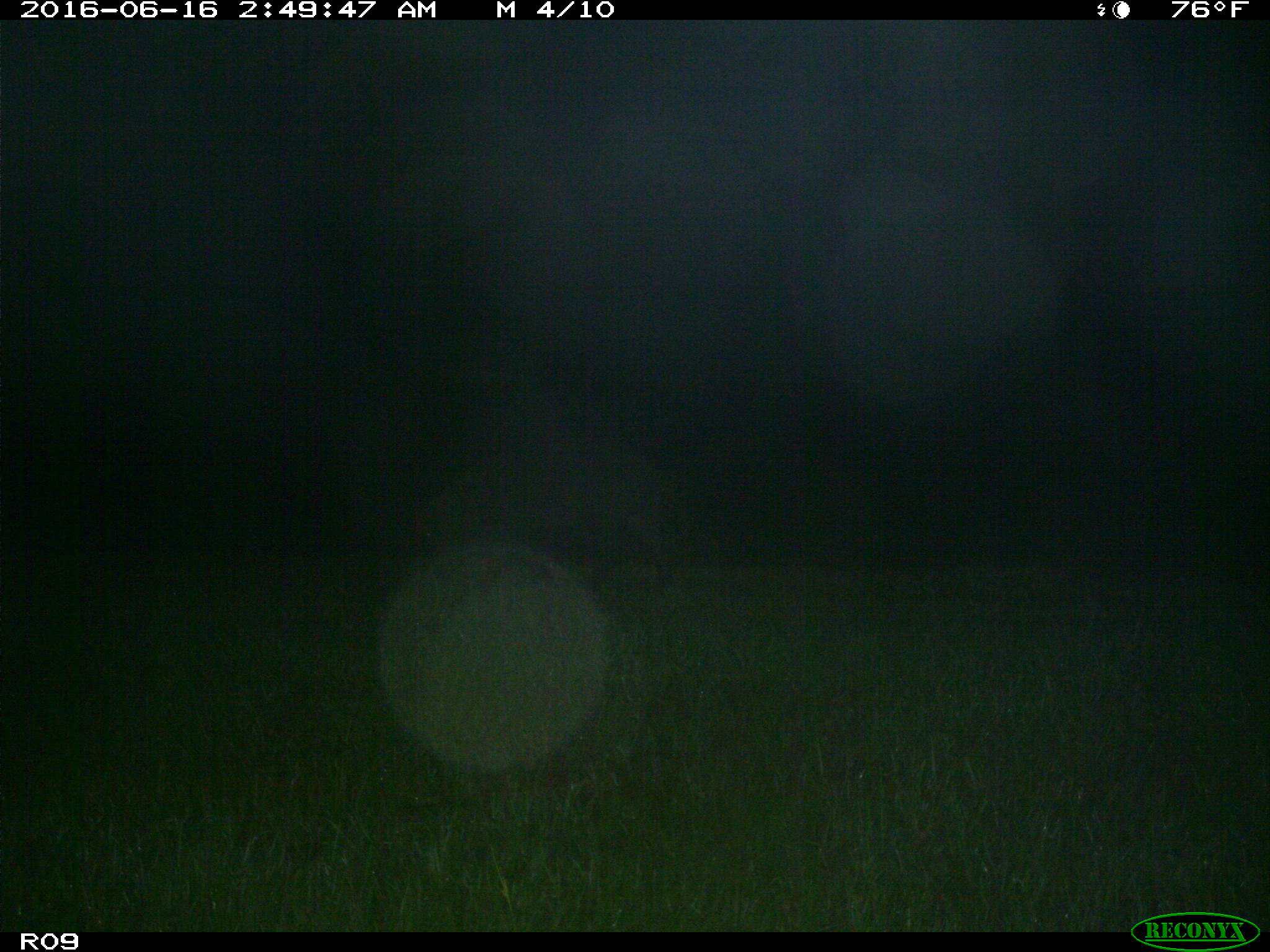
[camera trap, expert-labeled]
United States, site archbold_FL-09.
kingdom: Animalia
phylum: Chordata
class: Mammalia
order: Artiodactyla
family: Suidae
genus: Sus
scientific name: Sus scrofa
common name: wild boar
Sus scrofa (wild boar).